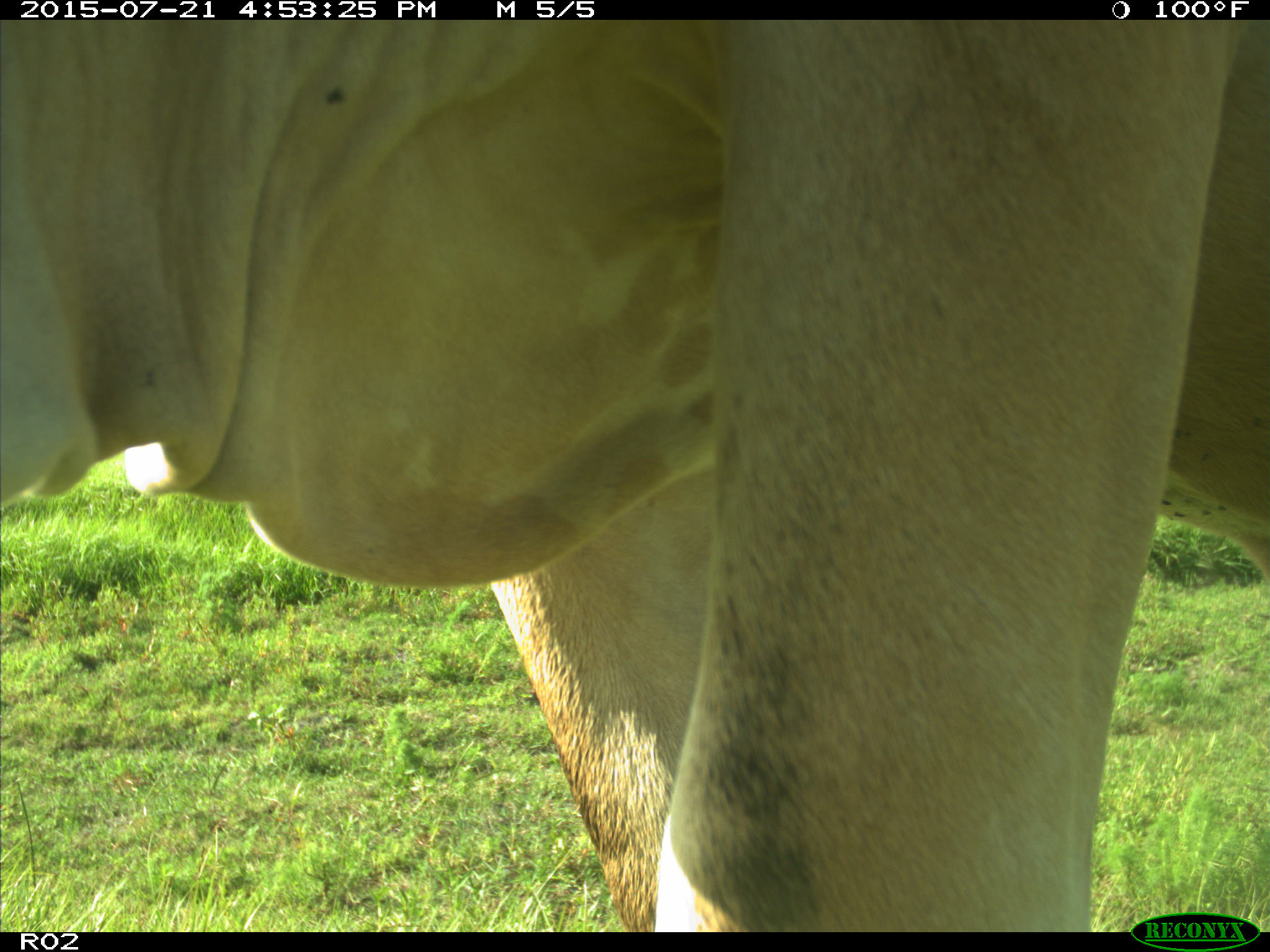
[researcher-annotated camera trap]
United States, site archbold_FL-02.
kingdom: Animalia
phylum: Chordata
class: Mammalia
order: Artiodactyla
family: Bovidae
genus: Bos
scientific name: Bos taurus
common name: domestic cow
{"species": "Bos taurus (domestic cow)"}